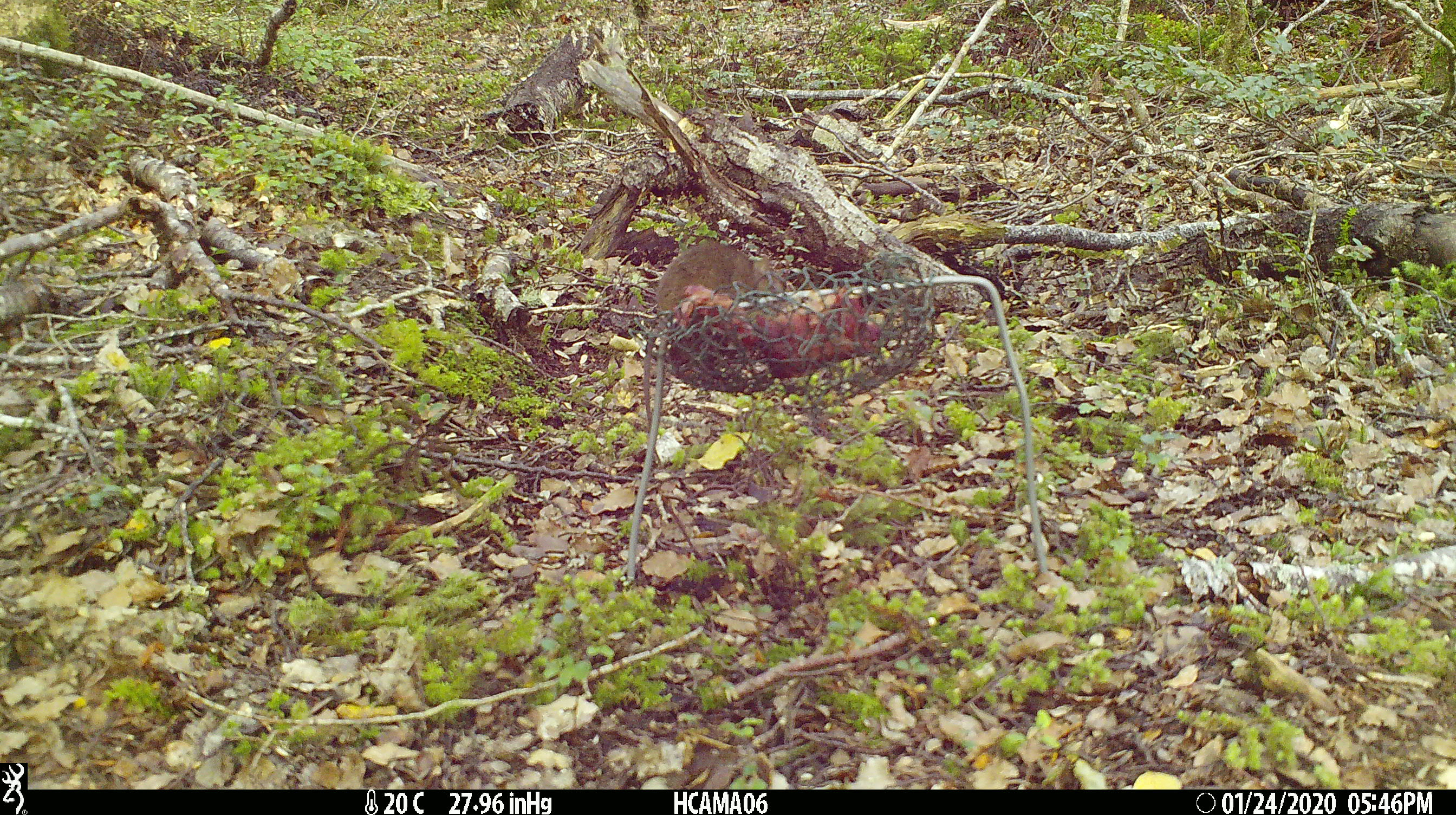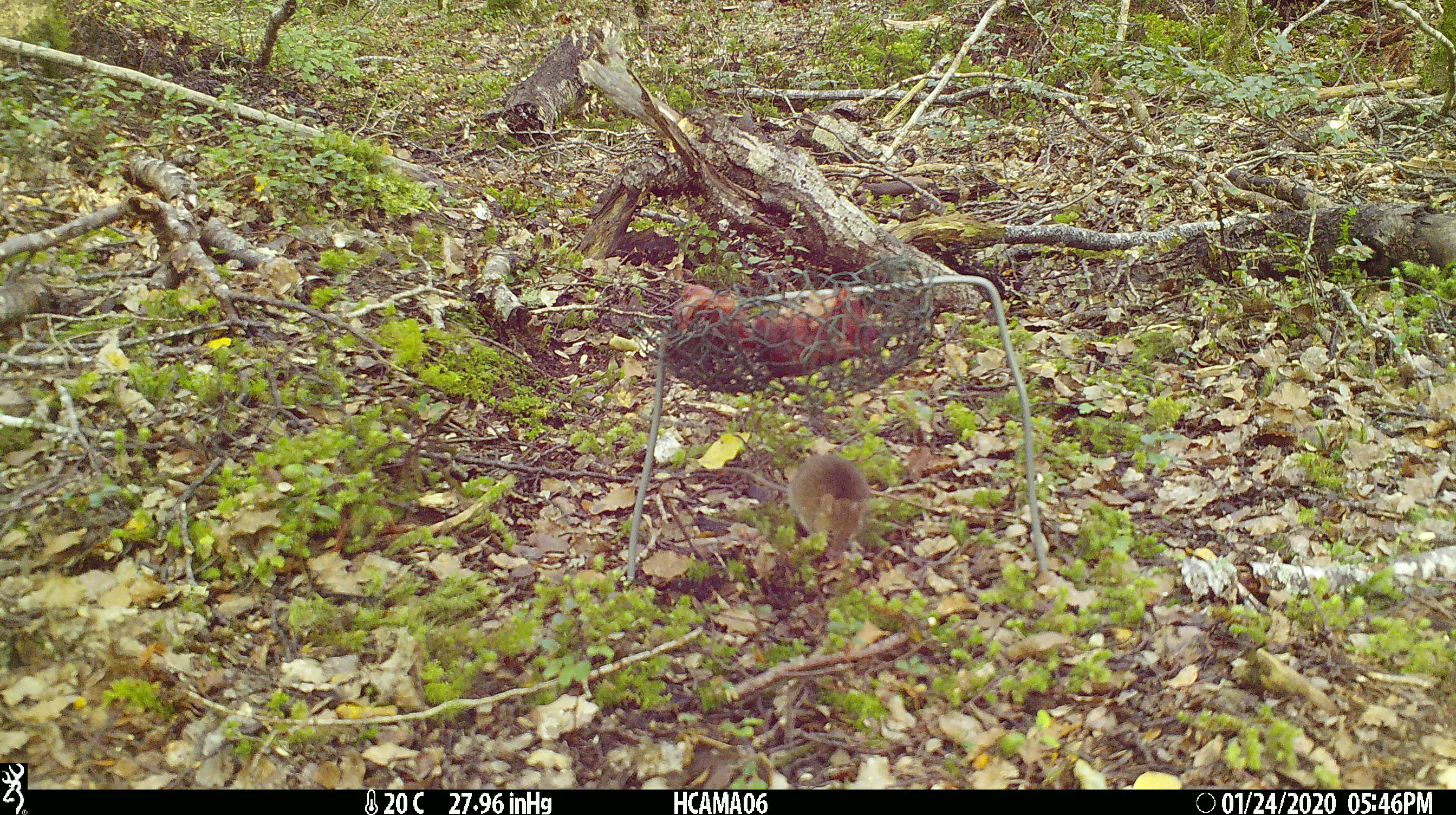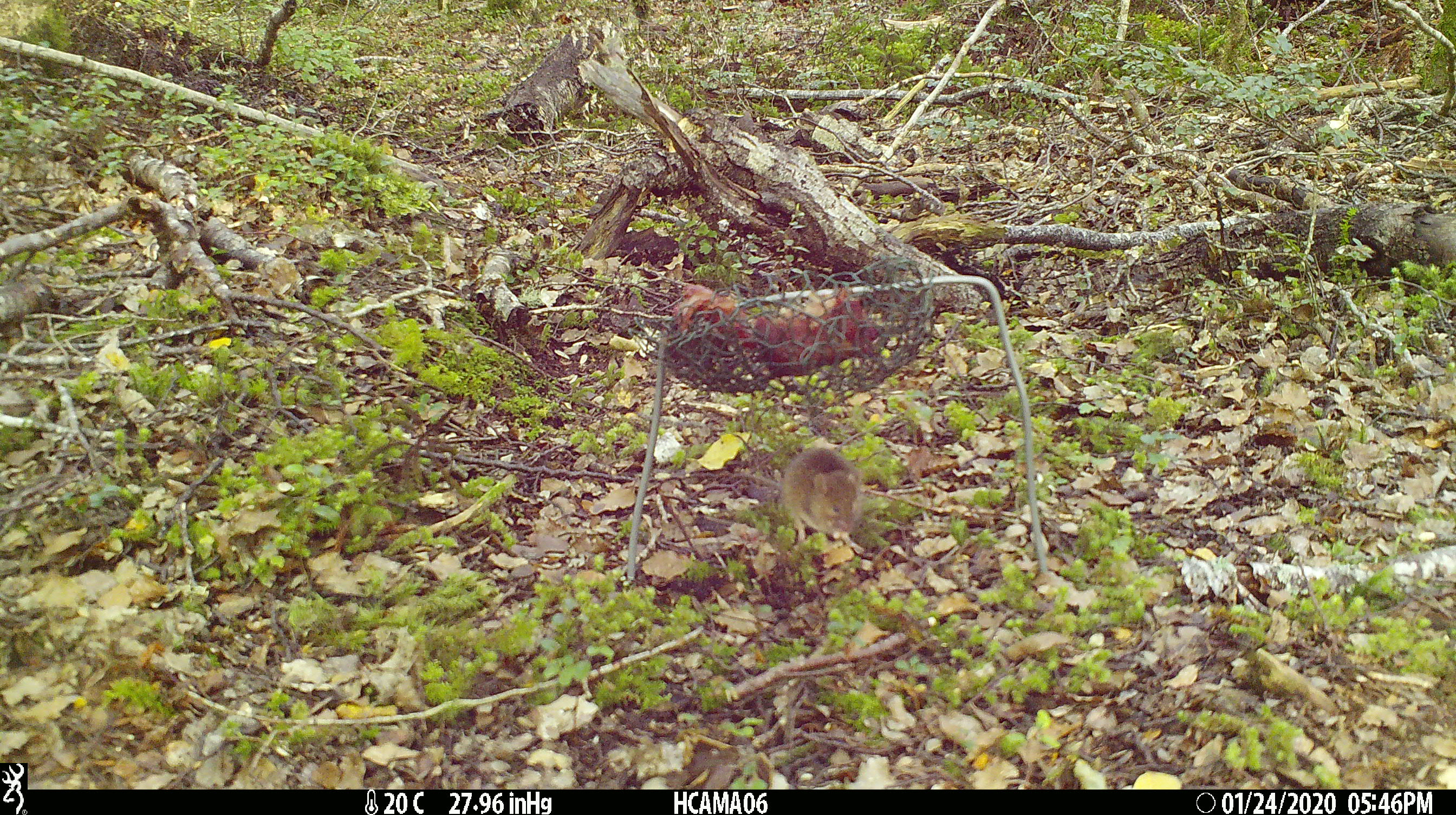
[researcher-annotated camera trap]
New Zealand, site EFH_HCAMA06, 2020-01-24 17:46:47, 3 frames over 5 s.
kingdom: Animalia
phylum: Chordata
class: Mammalia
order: Rodentia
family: Muridae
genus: Mus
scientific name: Mus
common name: mouse